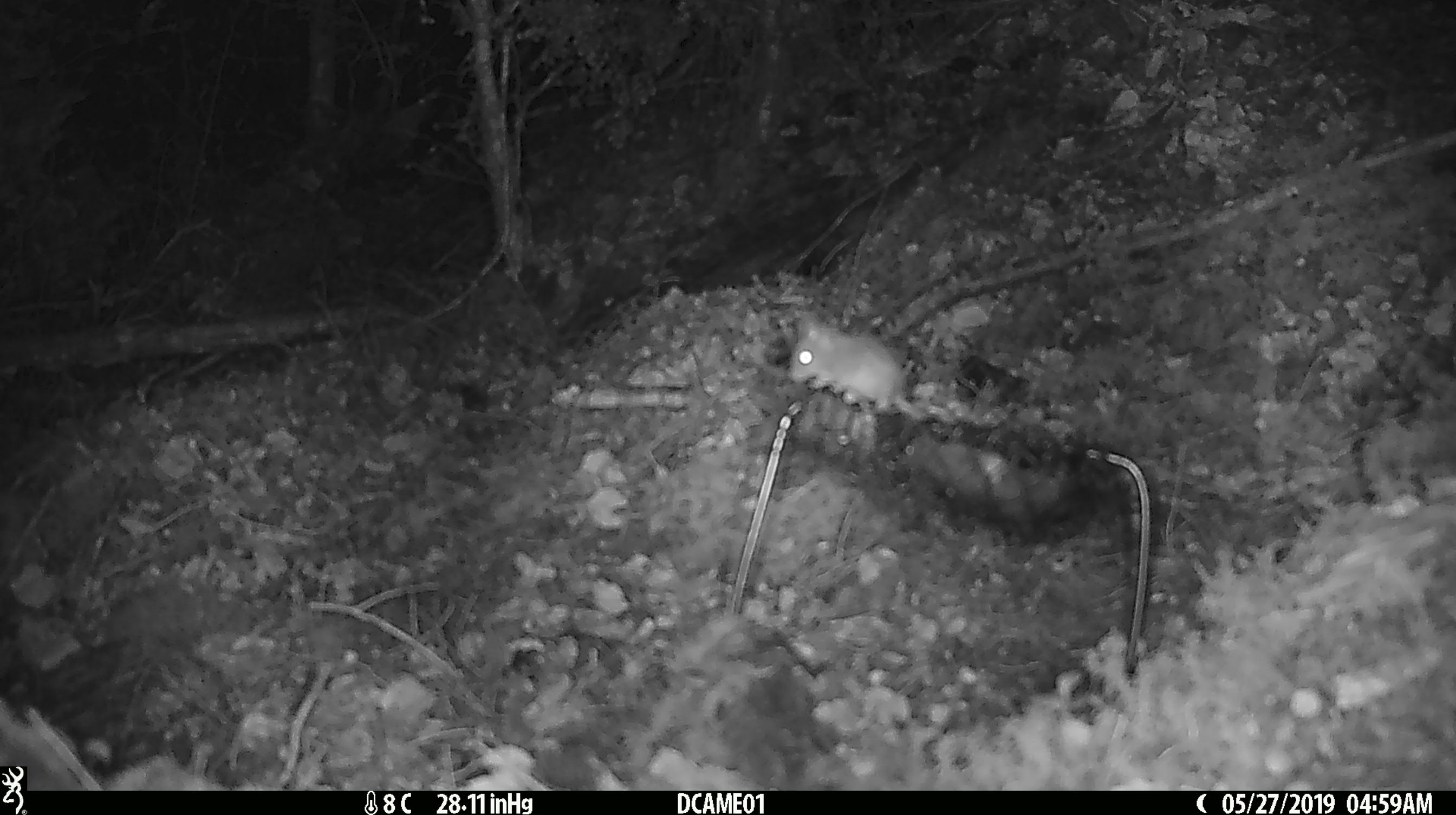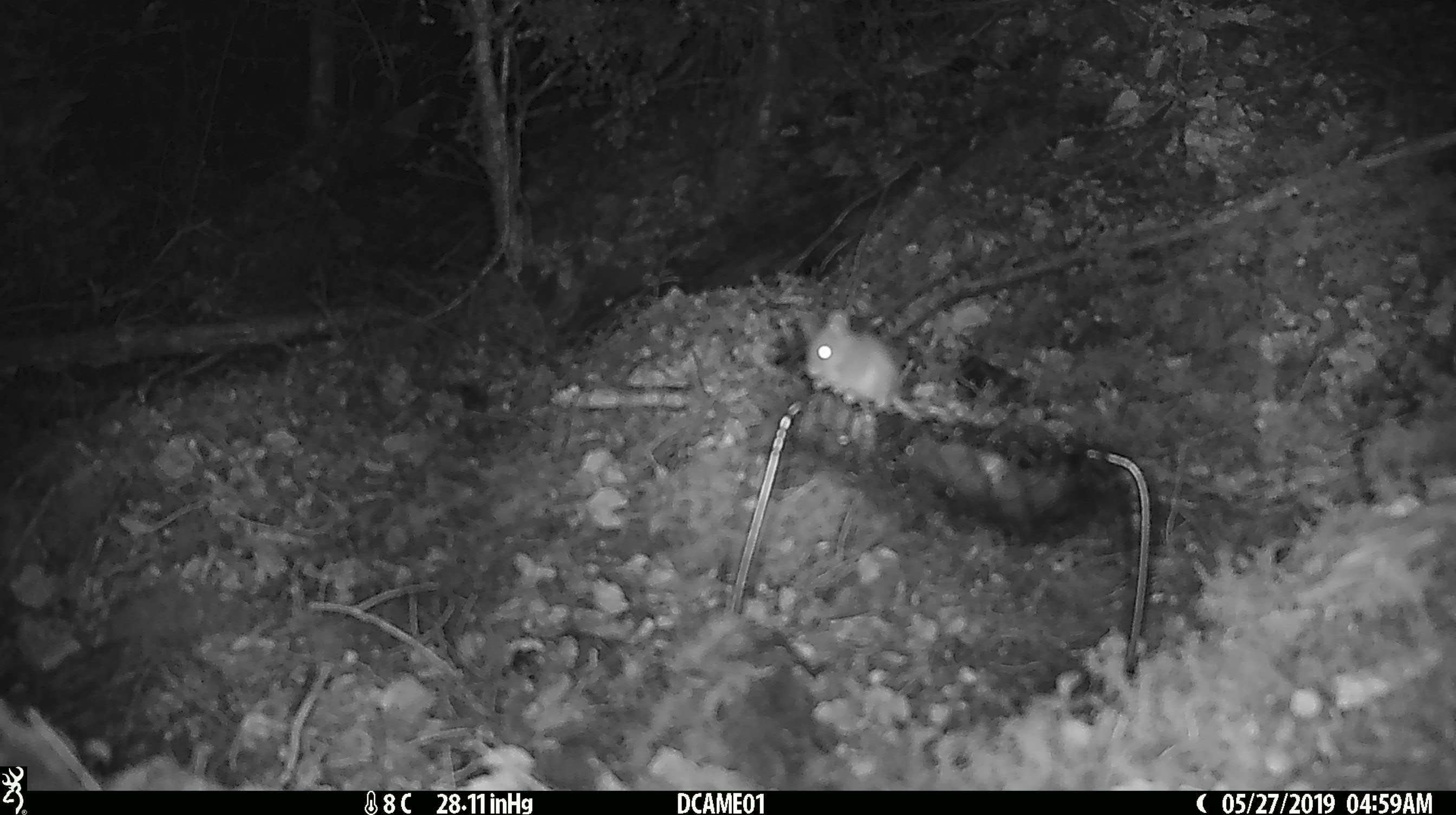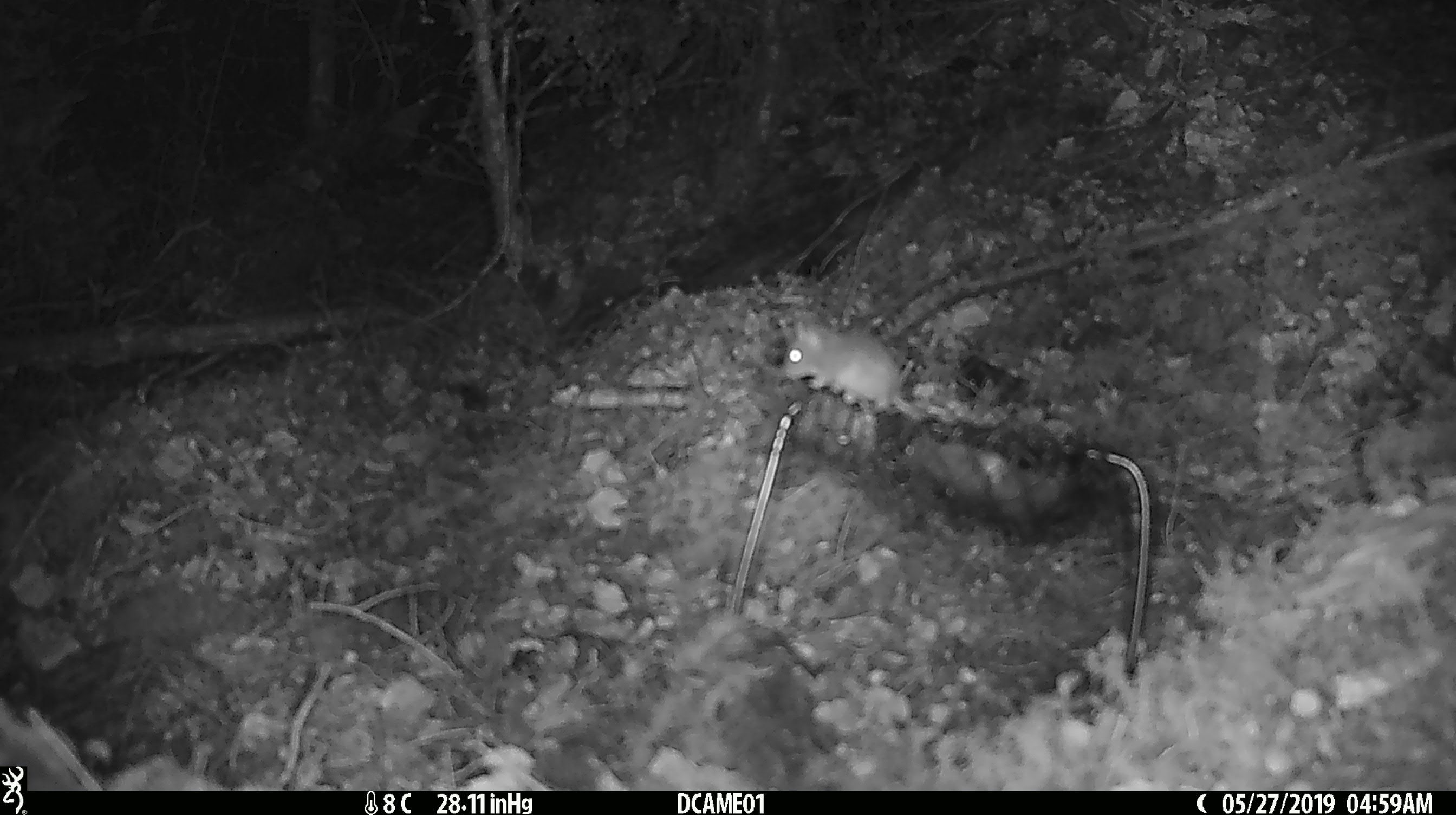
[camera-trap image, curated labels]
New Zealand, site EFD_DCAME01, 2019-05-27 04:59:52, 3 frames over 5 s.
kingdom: Animalia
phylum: Chordata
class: Mammalia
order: Rodentia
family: Muridae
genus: Mus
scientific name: Mus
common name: mouse